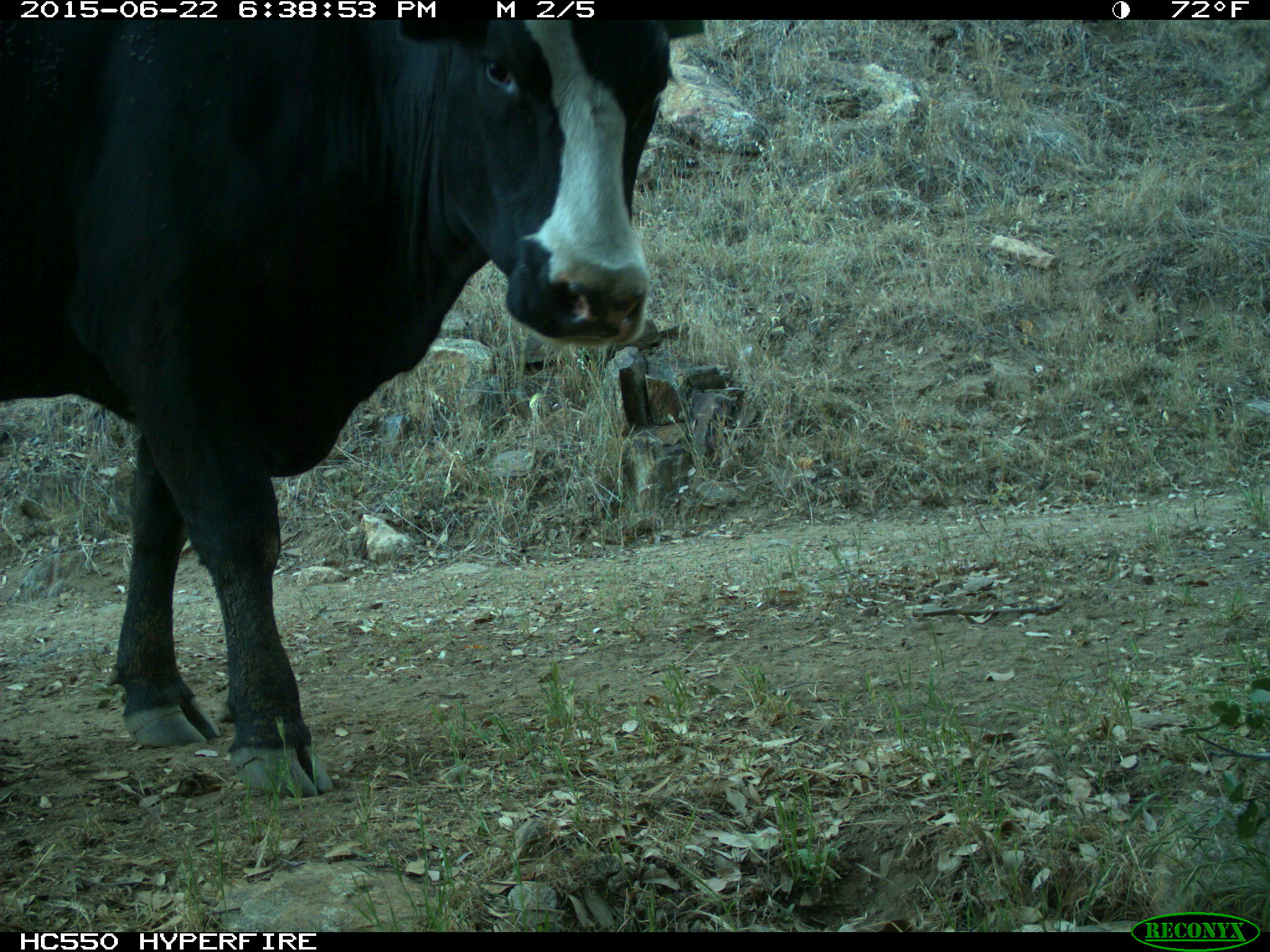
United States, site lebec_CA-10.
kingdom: Animalia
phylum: Chordata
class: Mammalia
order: Artiodactyla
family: Bovidae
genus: Bos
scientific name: Bos taurus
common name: domestic cow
Bos taurus (domestic cow).